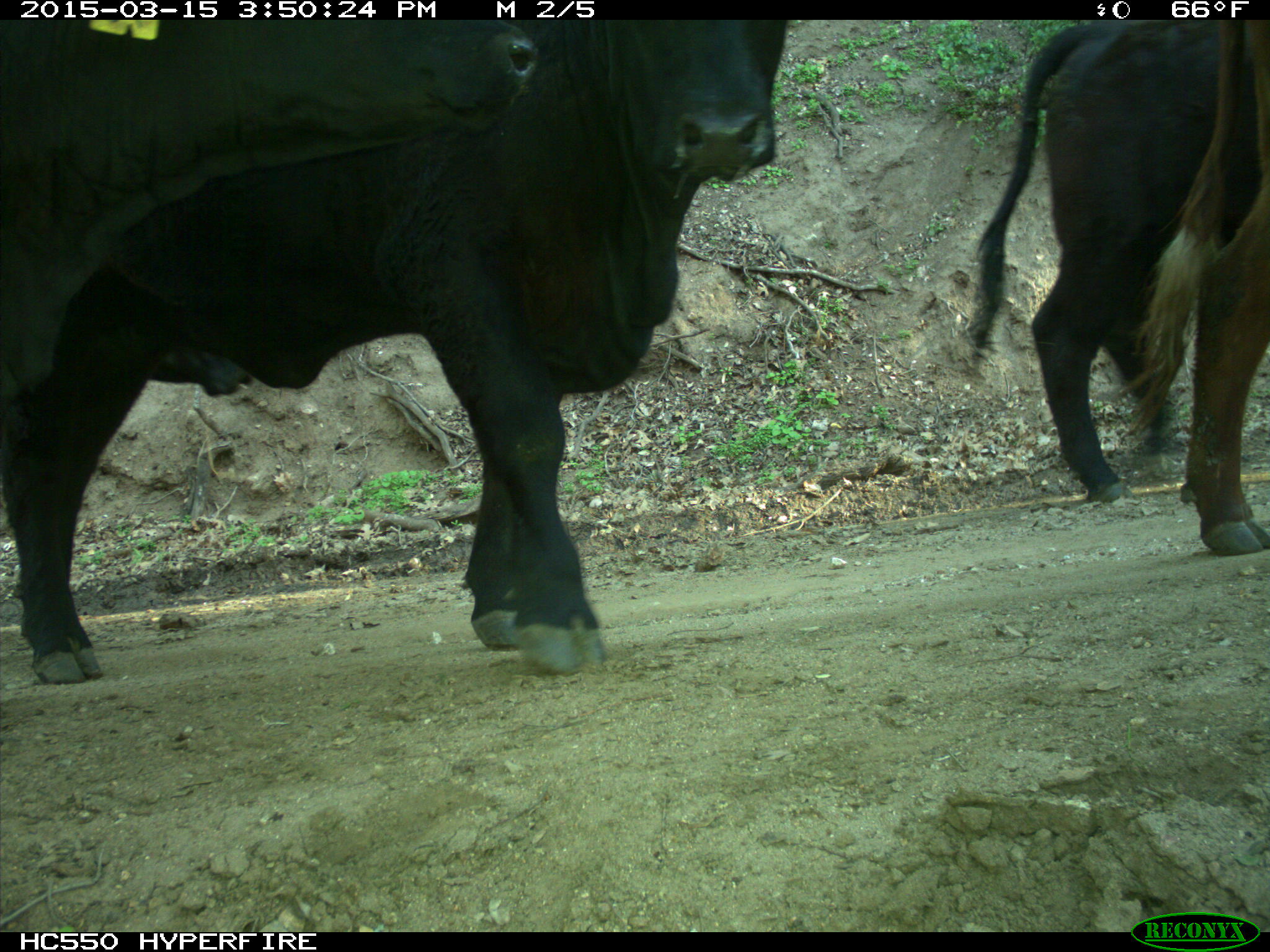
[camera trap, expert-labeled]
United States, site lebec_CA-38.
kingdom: Animalia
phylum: Chordata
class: Mammalia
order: Artiodactyla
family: Bovidae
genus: Bos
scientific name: Bos taurus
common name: domestic cow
Bos taurus (domestic cow).